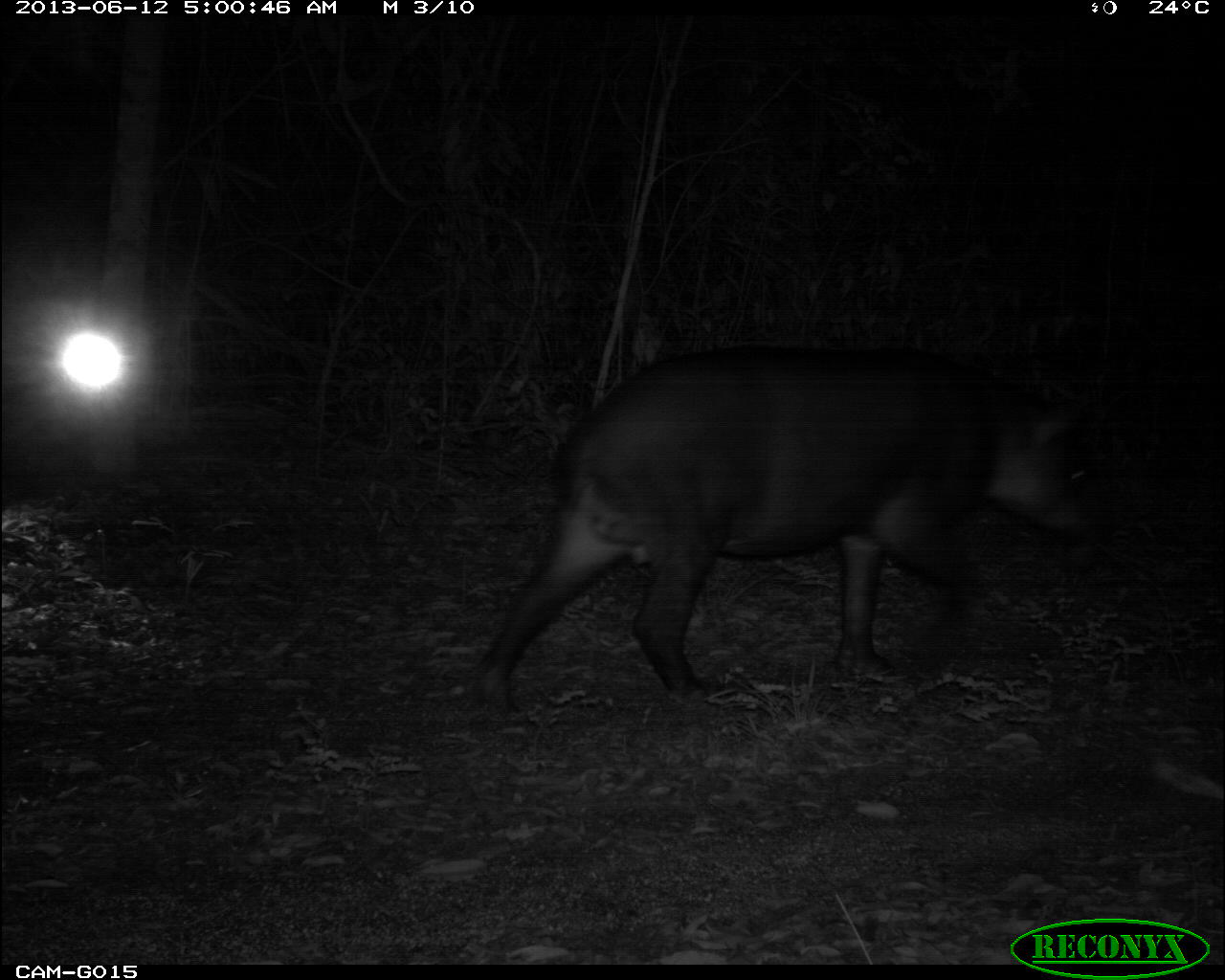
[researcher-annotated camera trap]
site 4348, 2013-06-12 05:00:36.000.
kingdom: Animalia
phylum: Chordata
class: Mammalia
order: Perissodactyla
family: Tapiridae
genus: Tapirus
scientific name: Tapirus bairdii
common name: baird's tapir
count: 2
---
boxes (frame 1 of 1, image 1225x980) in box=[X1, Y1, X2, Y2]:
tapirus bairdii: box=[460, 339, 1102, 722]